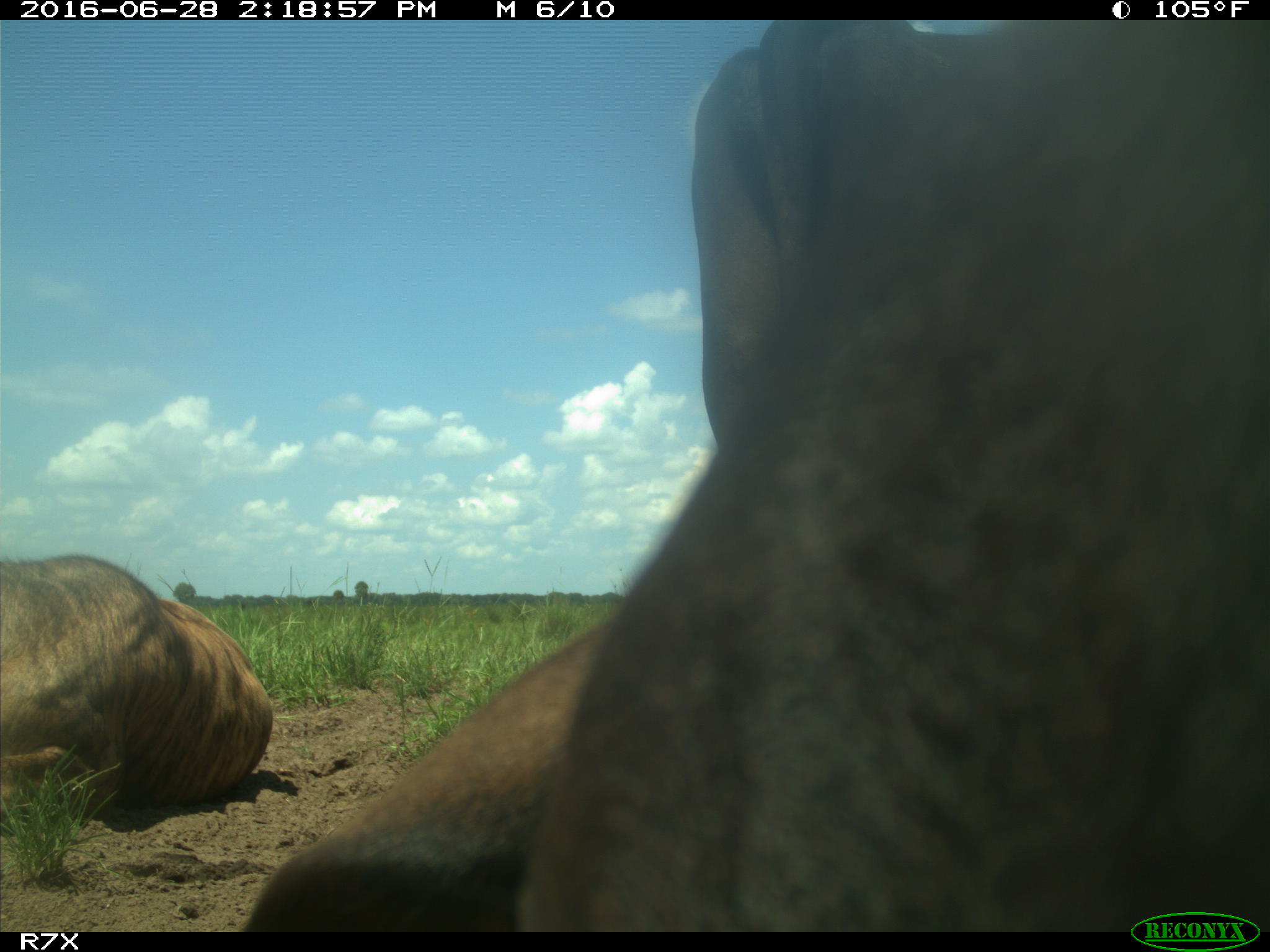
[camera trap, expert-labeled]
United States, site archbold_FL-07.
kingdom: Animalia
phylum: Chordata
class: Mammalia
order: Artiodactyla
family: Bovidae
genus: Bos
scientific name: Bos taurus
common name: domestic cow